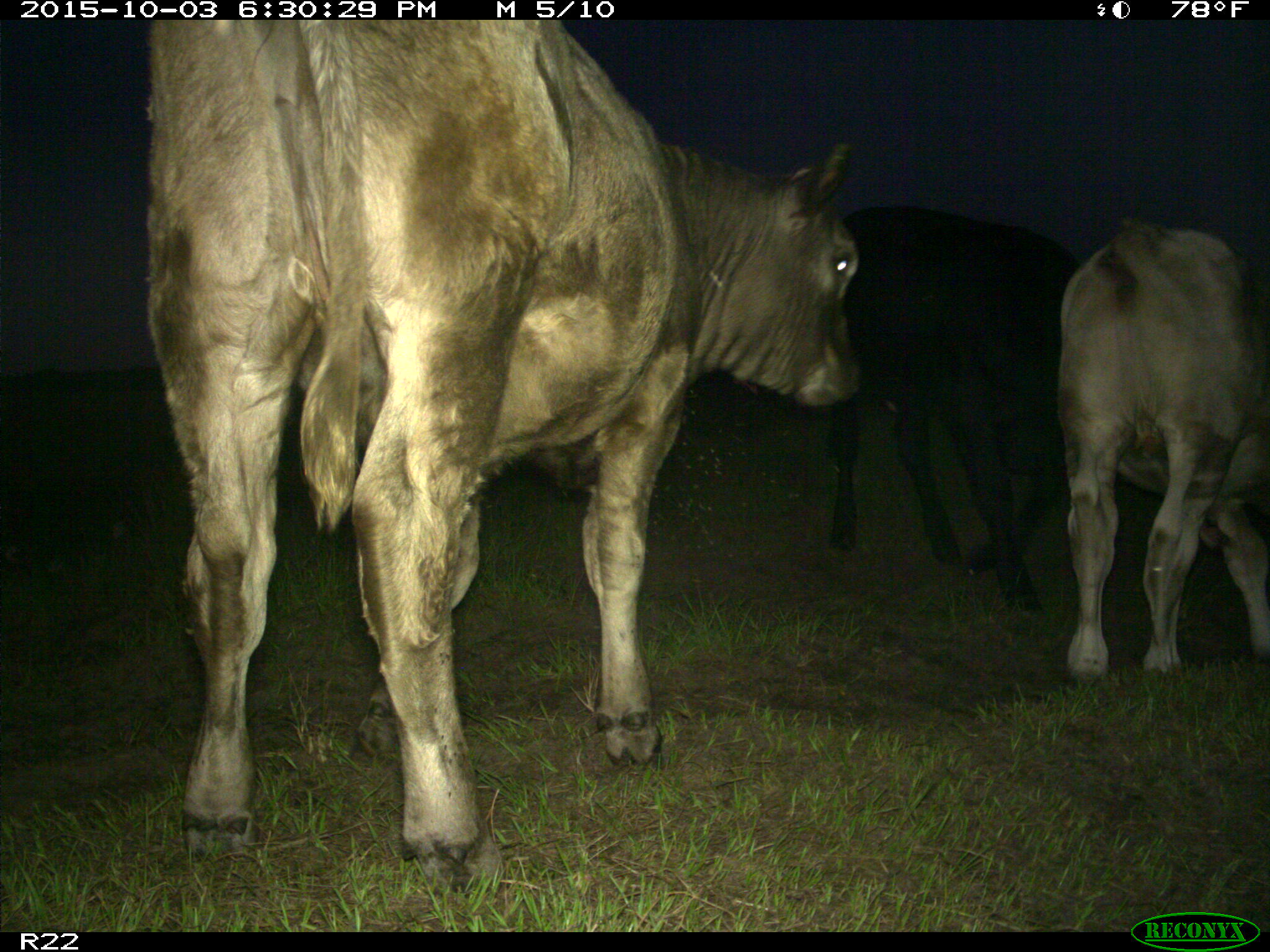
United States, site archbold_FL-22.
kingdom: Animalia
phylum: Chordata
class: Mammalia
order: Artiodactyla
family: Bovidae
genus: Bos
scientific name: Bos taurus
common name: domestic cow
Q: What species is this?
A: Bos taurus (domestic cow).